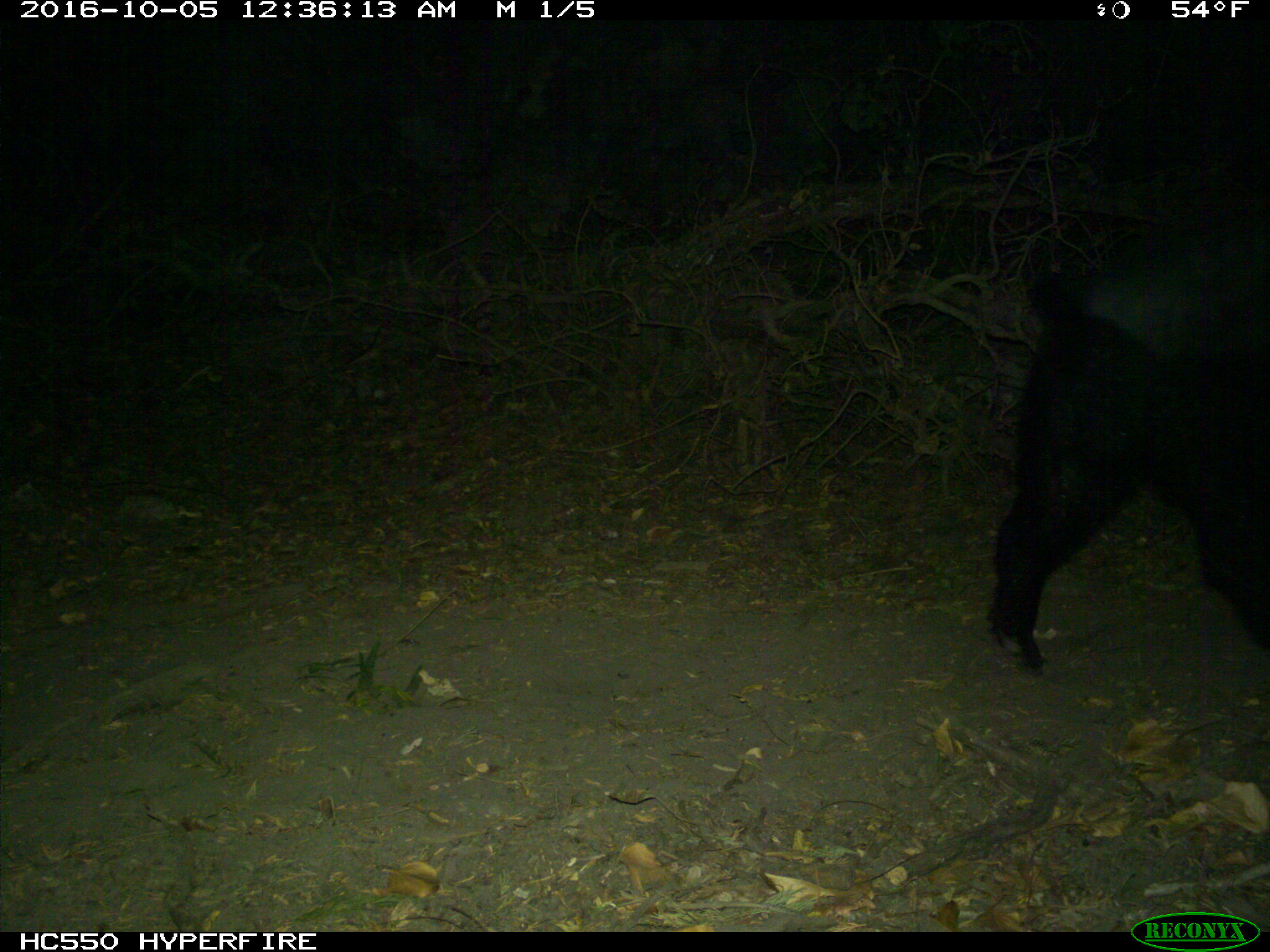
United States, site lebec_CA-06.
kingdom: Animalia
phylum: Chordata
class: Mammalia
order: Artiodactyla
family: Suidae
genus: Sus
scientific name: Sus scrofa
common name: wild boar